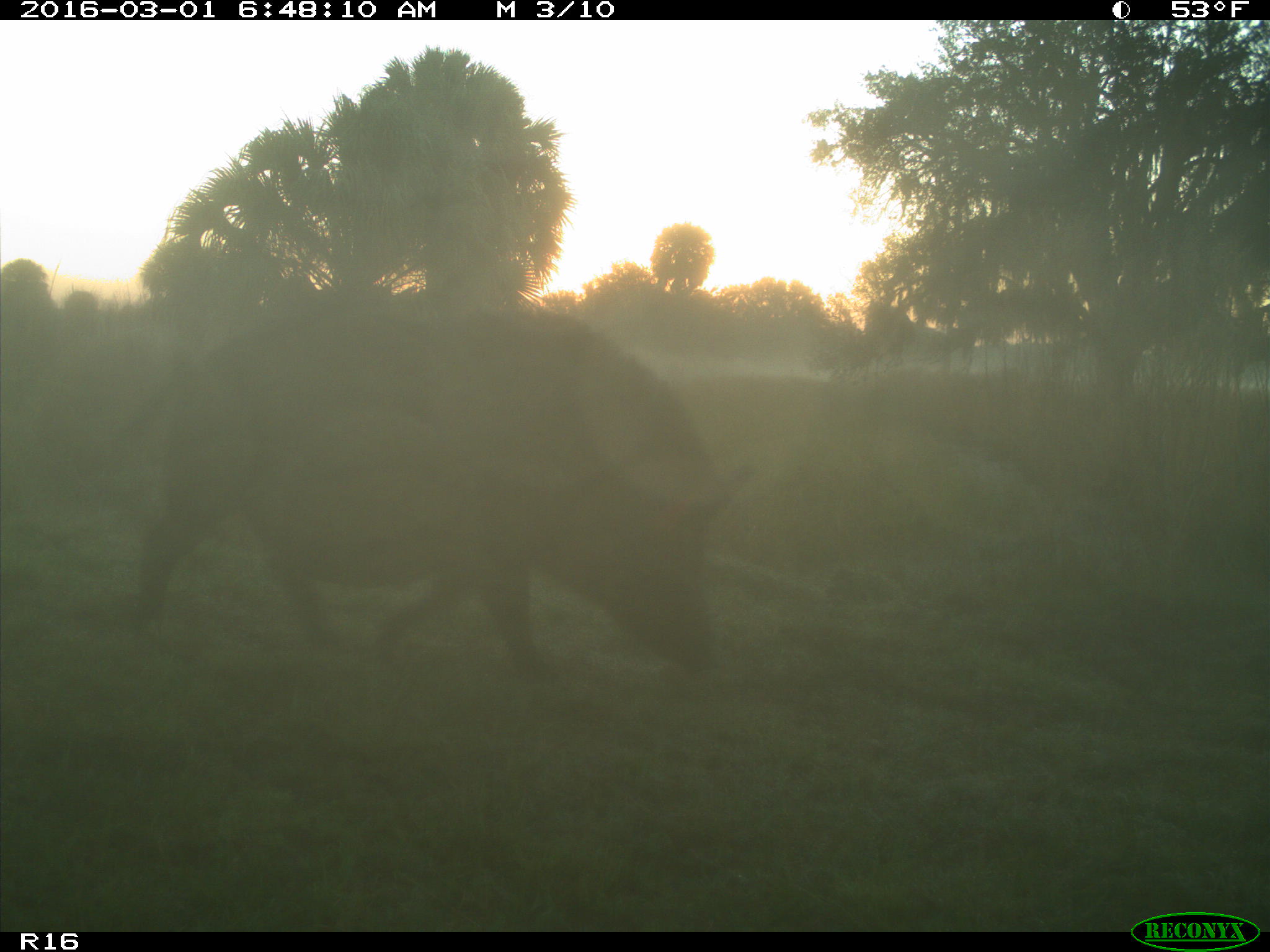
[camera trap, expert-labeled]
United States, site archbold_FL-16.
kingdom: Animalia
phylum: Chordata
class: Mammalia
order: Artiodactyla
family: Suidae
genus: Sus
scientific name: Sus scrofa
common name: wild boar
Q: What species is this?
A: Sus scrofa (wild boar).